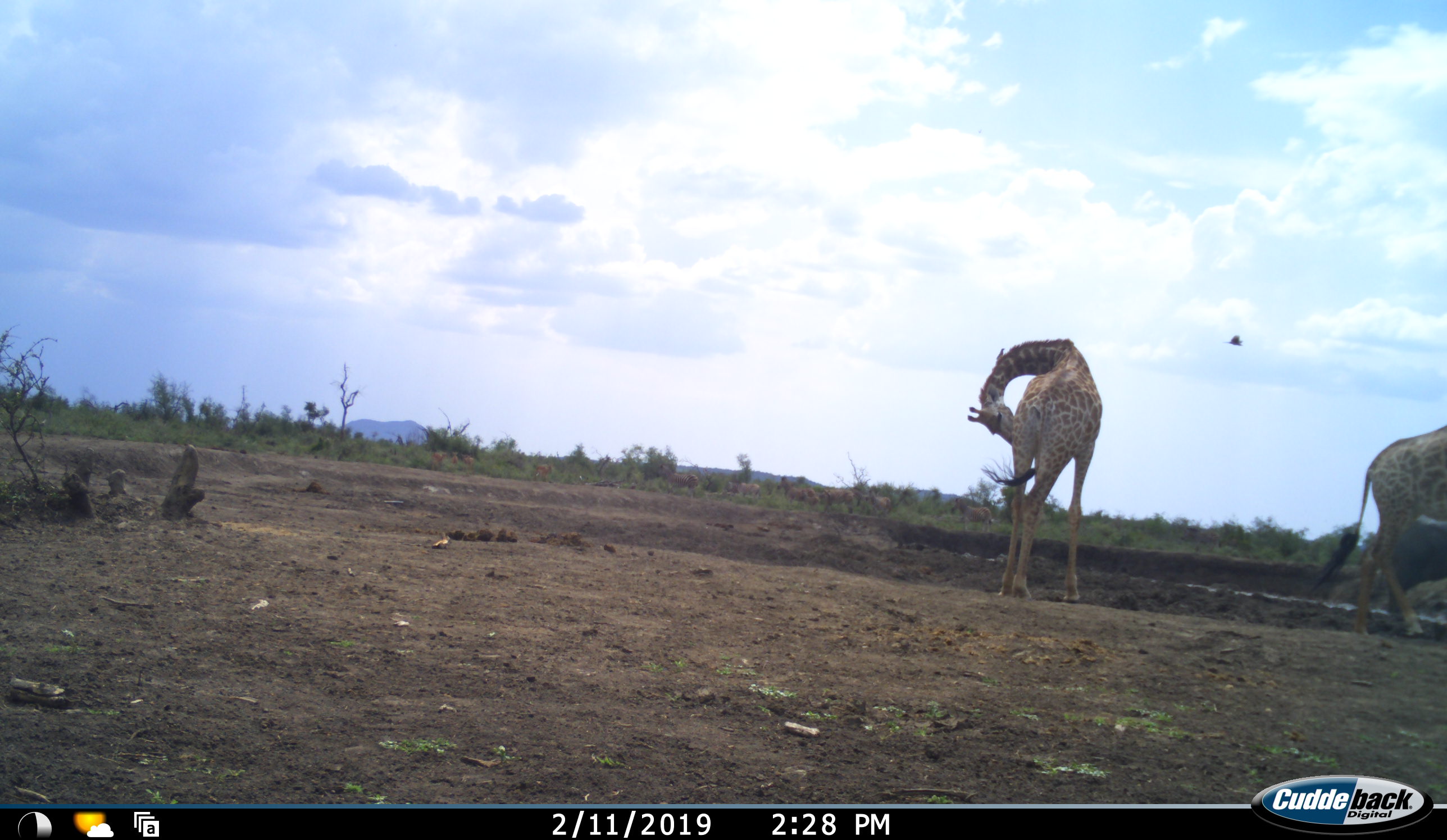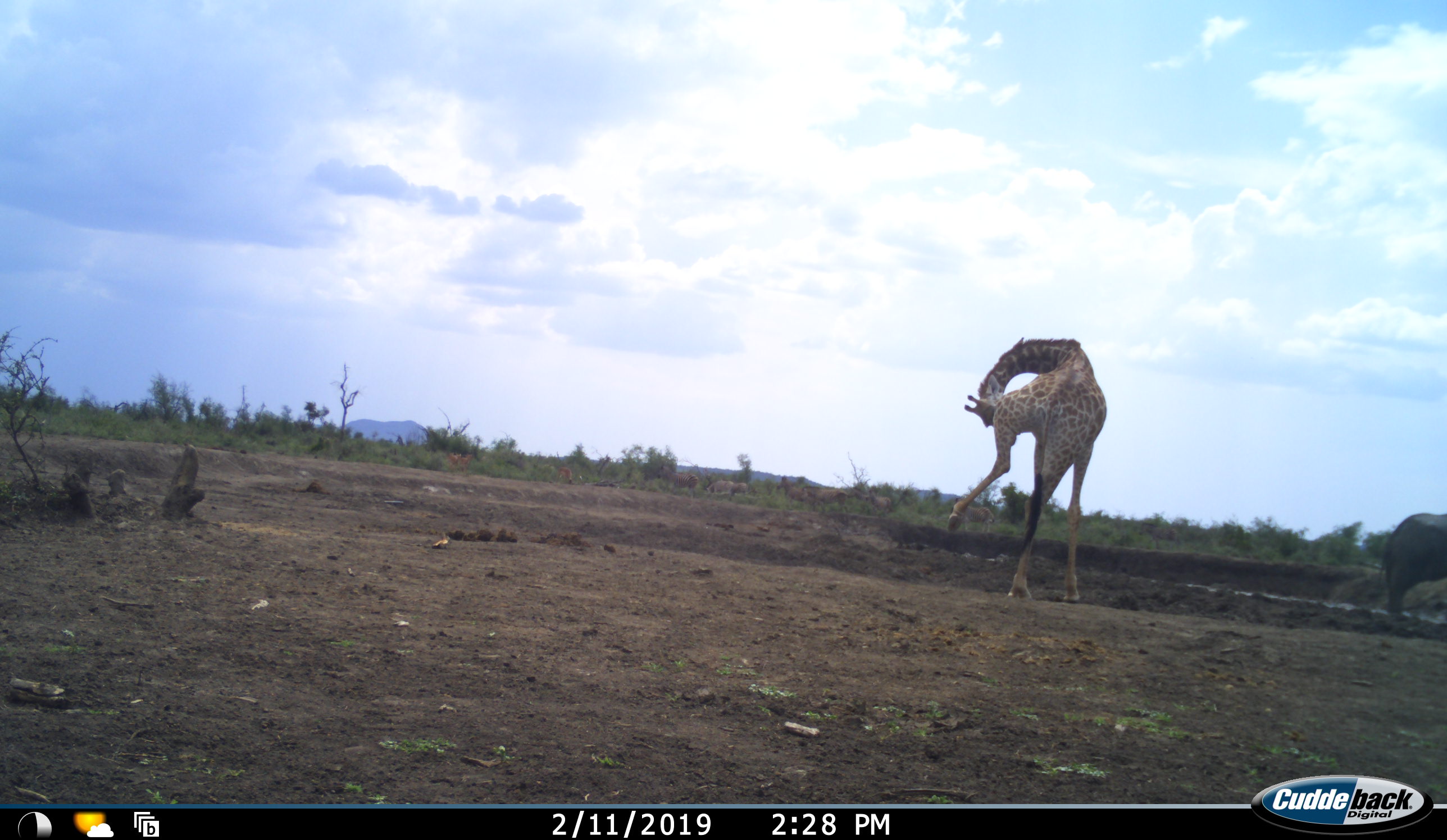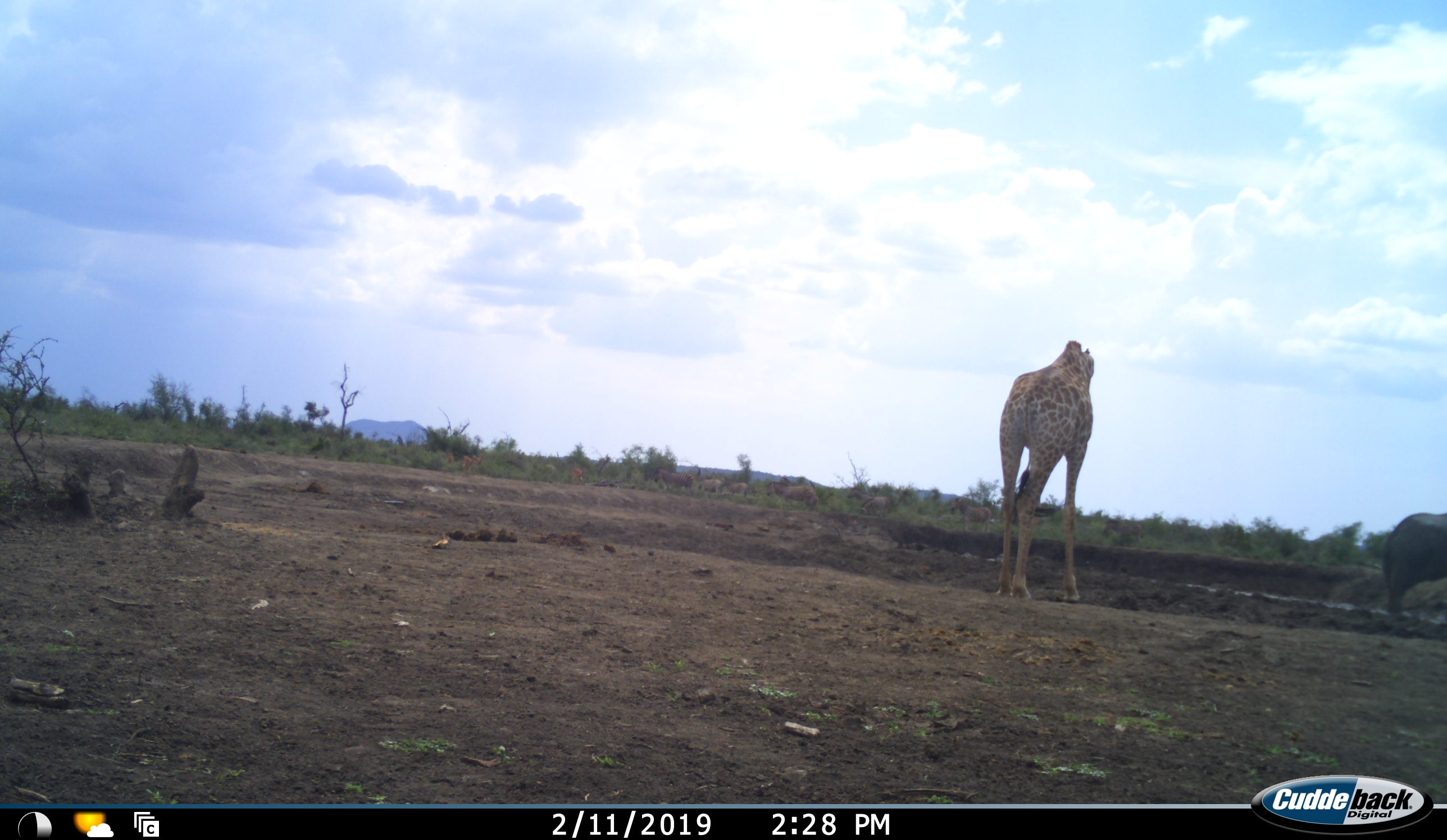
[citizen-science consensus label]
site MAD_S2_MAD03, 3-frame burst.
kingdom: Animalia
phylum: Chordata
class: Mammalia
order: Proboscidea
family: Elephantidae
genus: Loxodonta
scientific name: Loxodonta africana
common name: african bush elephant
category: elephant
Elephant (african bush elephant) (Loxodonta africana), count 1. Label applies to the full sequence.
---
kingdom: Animalia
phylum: Chordata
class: Mammalia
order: Artiodactyla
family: Giraffidae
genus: Giraffa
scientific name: Giraffa camelopardalis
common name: giraffe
Giraffe (Giraffa camelopardalis), count 2. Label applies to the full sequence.